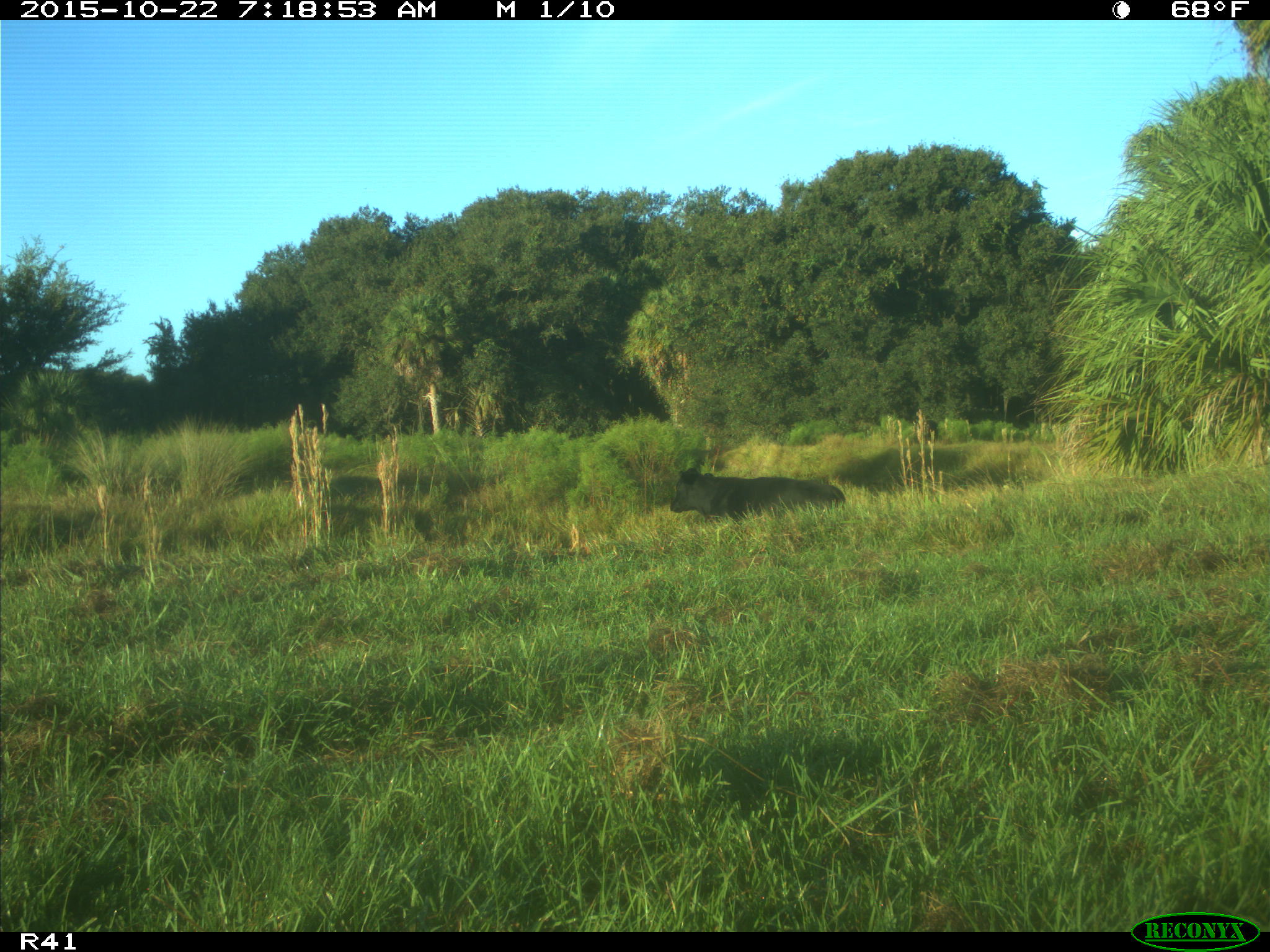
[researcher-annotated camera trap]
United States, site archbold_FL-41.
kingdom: Animalia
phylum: Chordata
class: Mammalia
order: Artiodactyla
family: Bovidae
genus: Bos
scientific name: Bos taurus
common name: domestic cow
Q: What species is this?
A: Bos taurus (domestic cow).